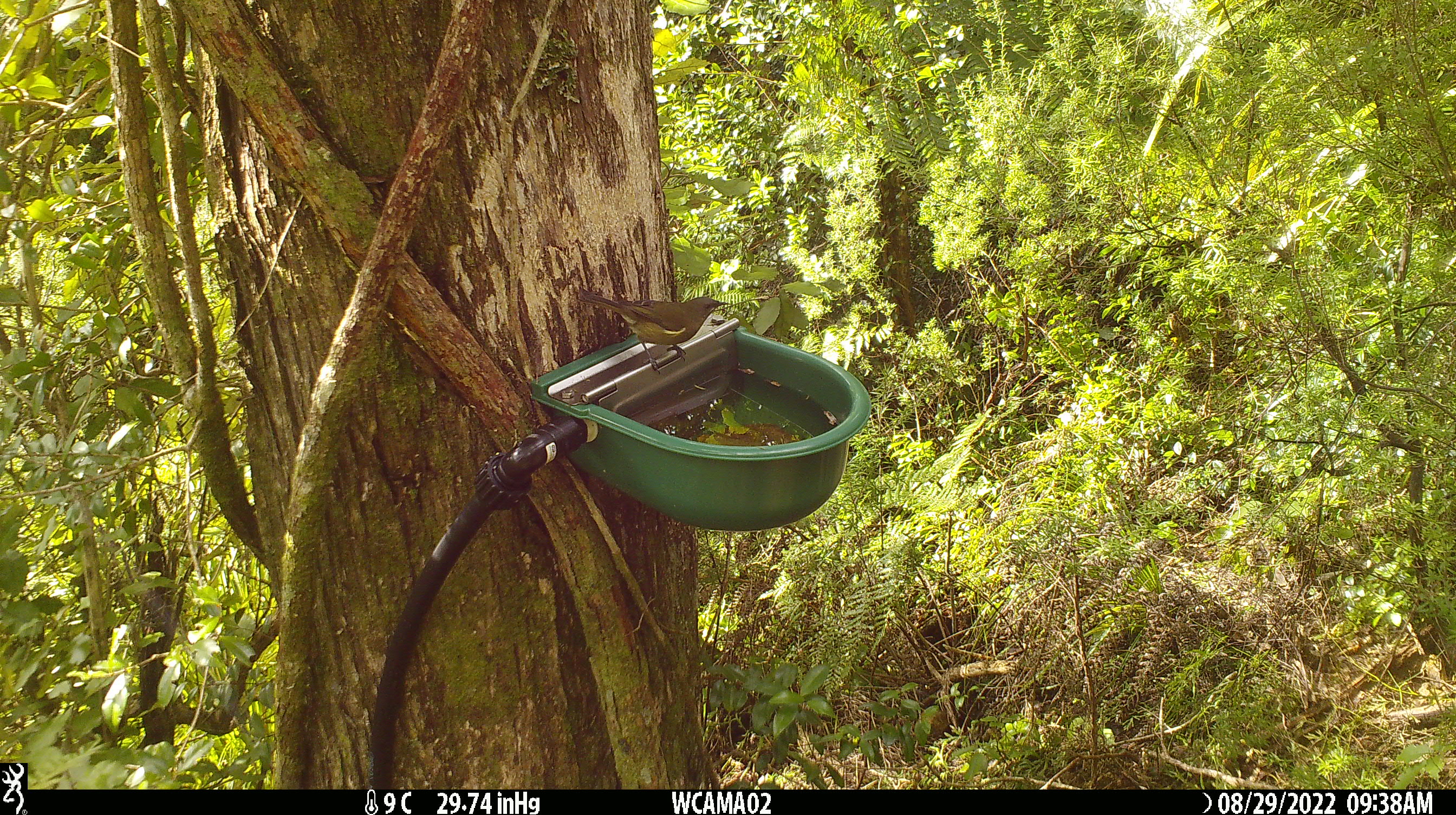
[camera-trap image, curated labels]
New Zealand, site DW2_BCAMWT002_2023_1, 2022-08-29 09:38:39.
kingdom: Animalia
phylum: Chordata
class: Aves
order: Passeriformes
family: Meliphagidae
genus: Anthornis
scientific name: Anthornis melanura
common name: new zealand bellbird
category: bellbird